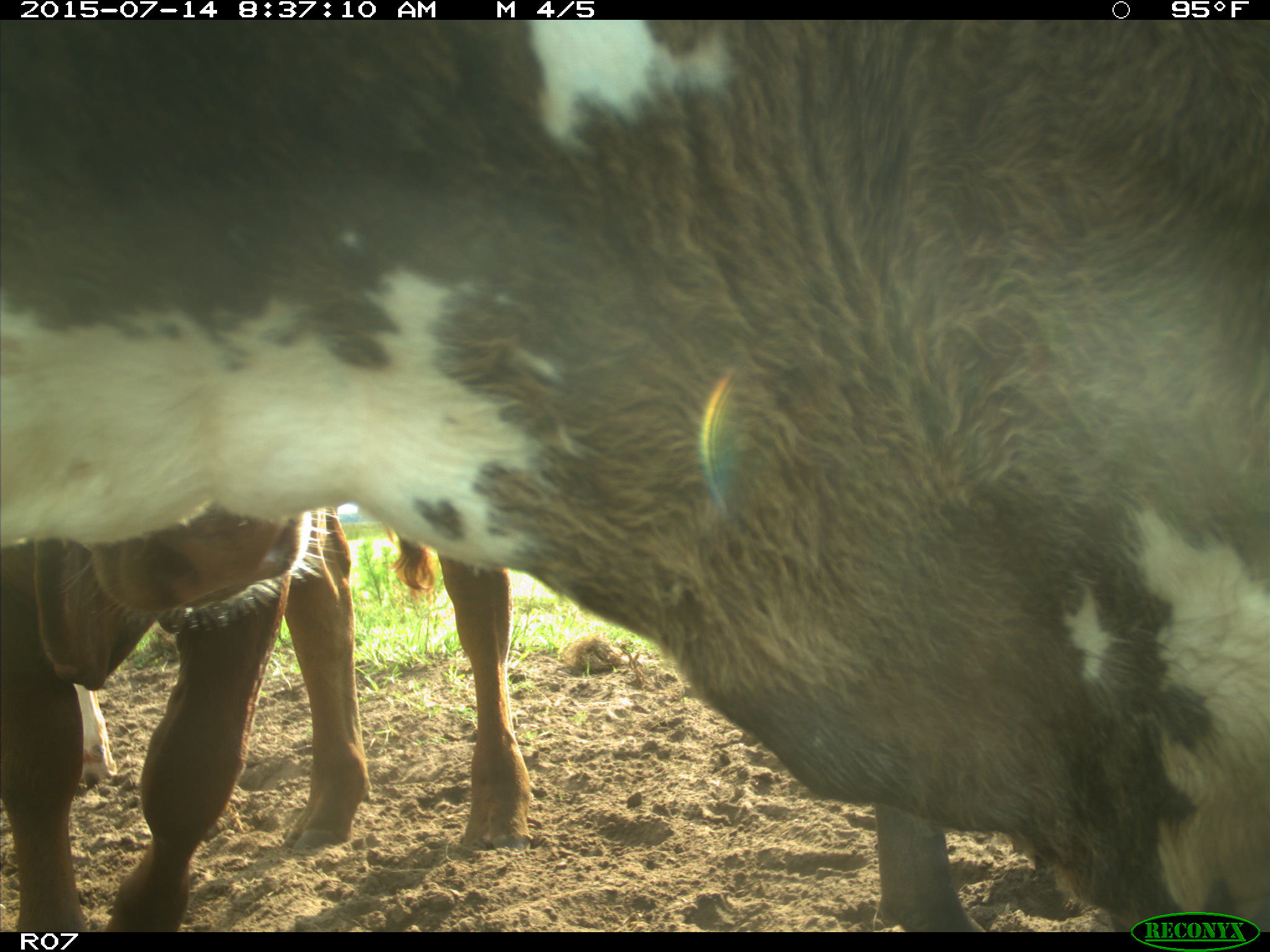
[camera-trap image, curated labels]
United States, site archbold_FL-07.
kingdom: Animalia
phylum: Chordata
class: Mammalia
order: Artiodactyla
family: Bovidae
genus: Bos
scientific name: Bos taurus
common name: domestic cow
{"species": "Bos taurus (domestic cow)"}